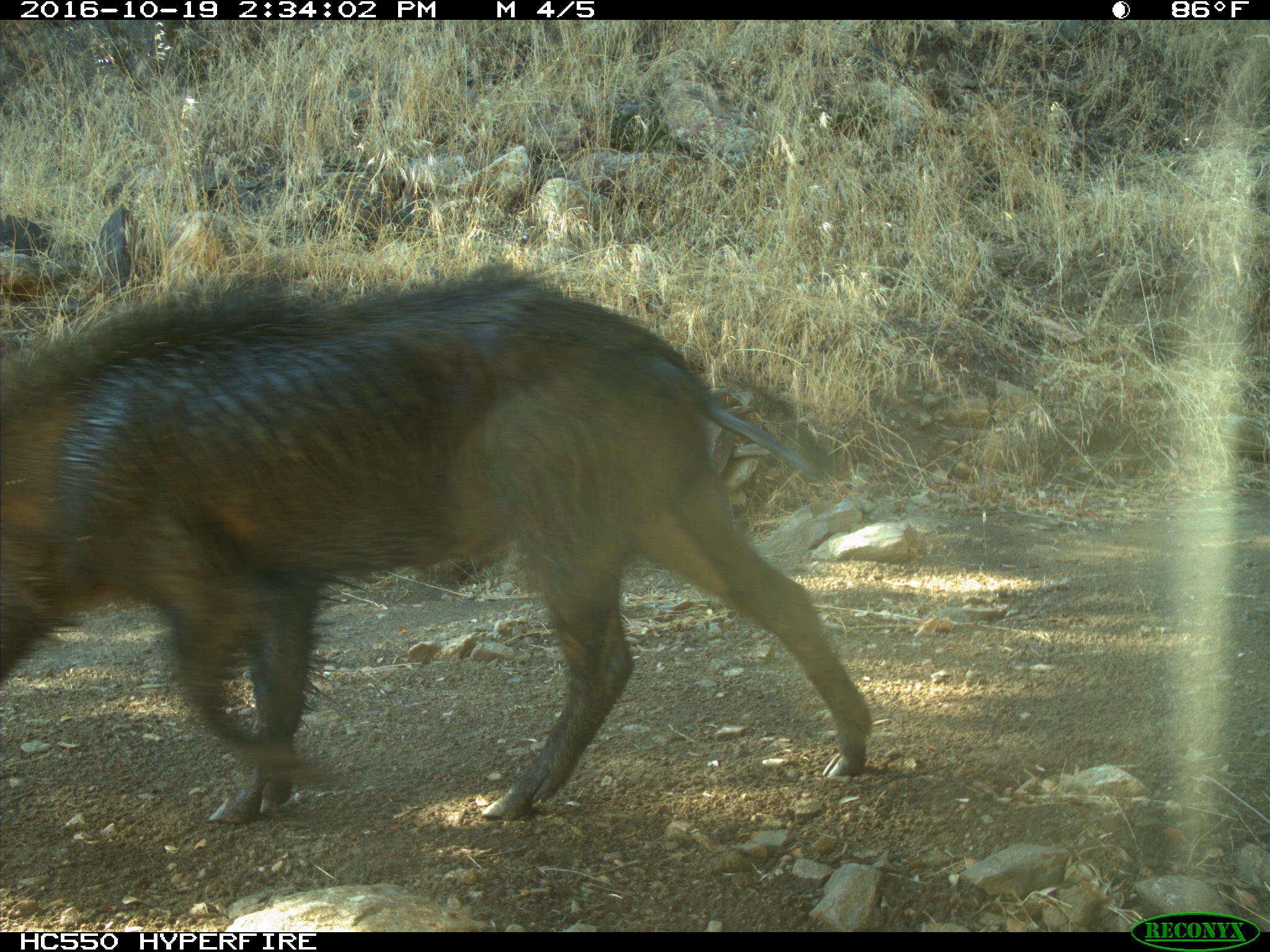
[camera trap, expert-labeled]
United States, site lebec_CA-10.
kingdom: Animalia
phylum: Chordata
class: Mammalia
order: Artiodactyla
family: Suidae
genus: Sus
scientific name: Sus scrofa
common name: wild boar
Sus scrofa (wild boar).